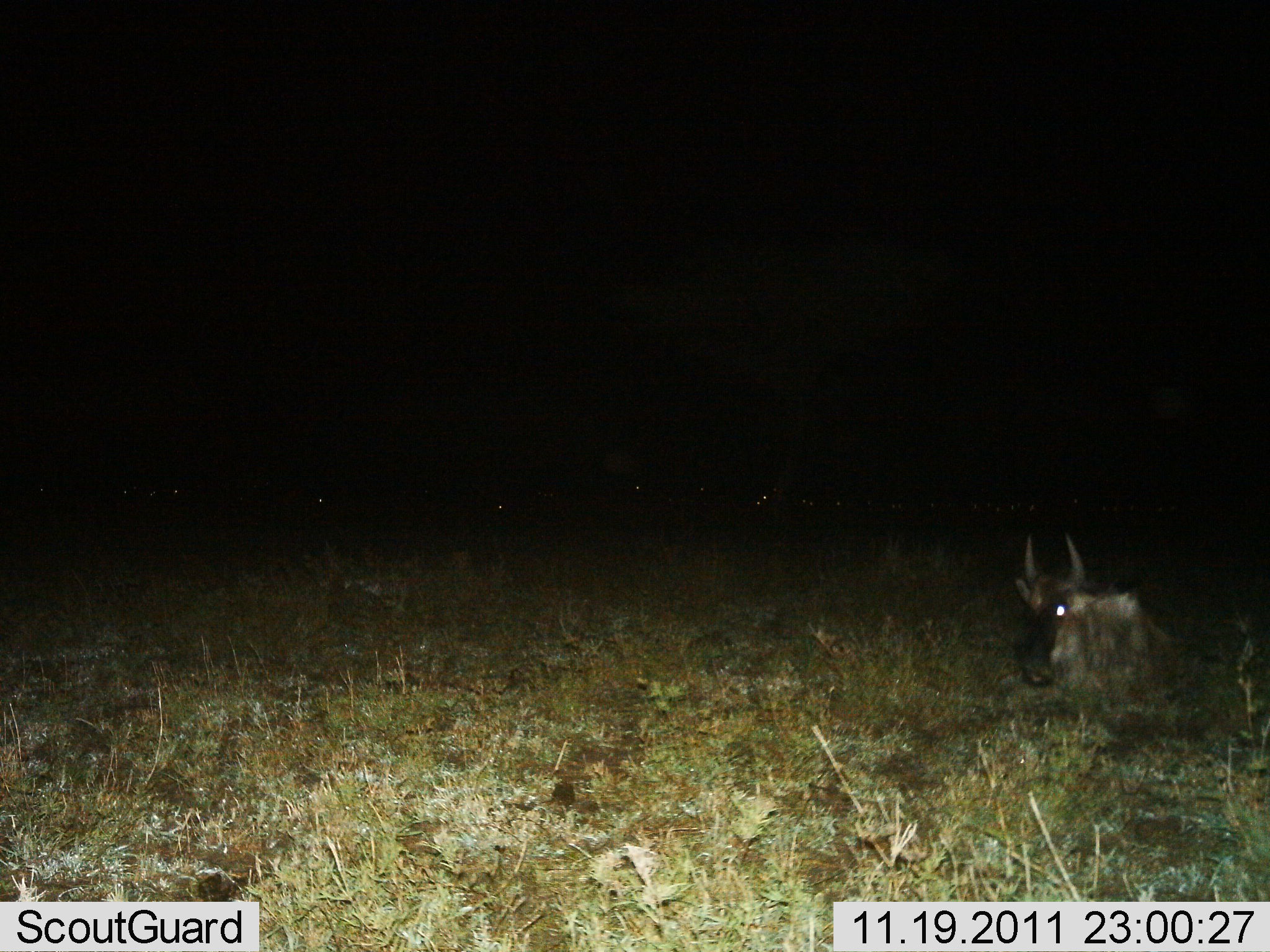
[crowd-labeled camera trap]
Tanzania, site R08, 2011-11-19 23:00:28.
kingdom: Animalia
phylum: Chordata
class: Mammalia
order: Artiodactyla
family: Bovidae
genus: Connochaetes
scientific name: Connochaetes taurinus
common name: blue wildebeest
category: wildebeest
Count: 1.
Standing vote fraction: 0%.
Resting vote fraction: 85%.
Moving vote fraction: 15%.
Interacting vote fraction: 0%.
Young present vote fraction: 0%.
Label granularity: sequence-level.